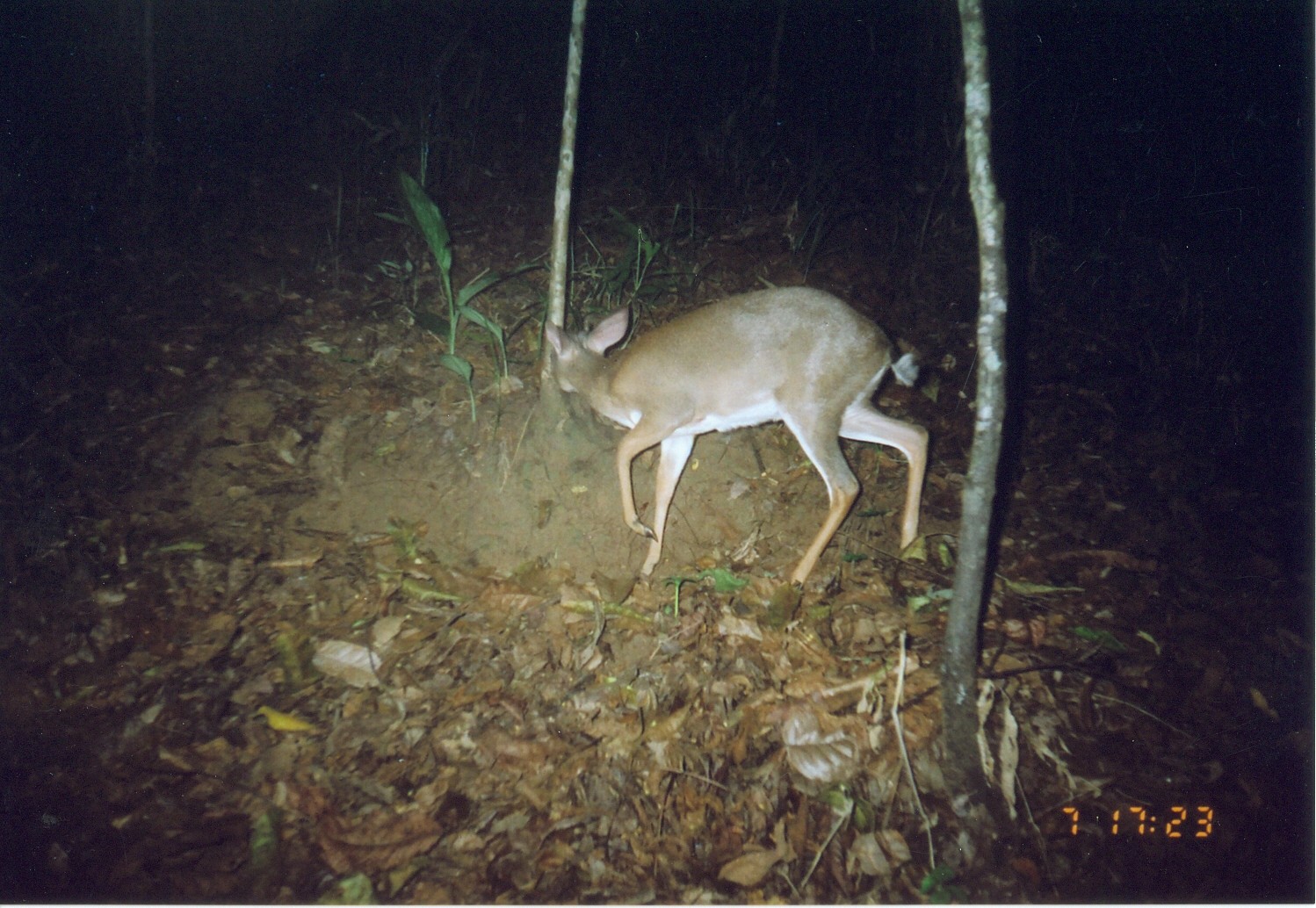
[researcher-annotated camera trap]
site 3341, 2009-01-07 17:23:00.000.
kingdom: Animalia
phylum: Chordata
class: Mammalia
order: Artiodactyla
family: Bovidae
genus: Nesotragus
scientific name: Nesotragus moschatus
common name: suni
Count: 1.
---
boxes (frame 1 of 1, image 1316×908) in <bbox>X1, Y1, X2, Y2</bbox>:
nesotragus moschatus: <bbox>542, 284, 929, 589</bbox>